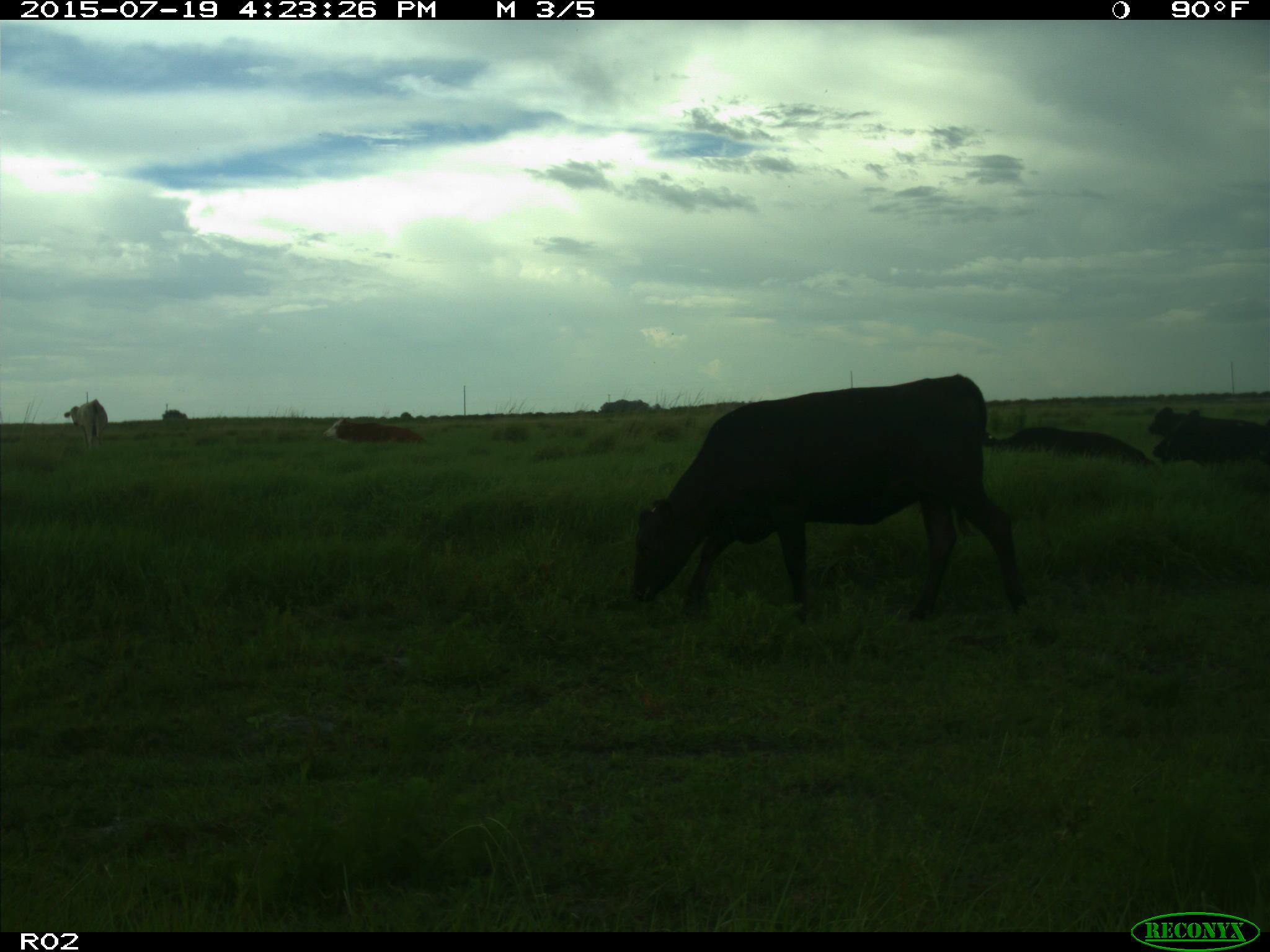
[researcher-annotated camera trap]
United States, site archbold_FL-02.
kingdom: Animalia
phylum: Chordata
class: Mammalia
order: Artiodactyla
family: Bovidae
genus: Bos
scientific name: Bos taurus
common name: domestic cow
Bos taurus (domestic cow).